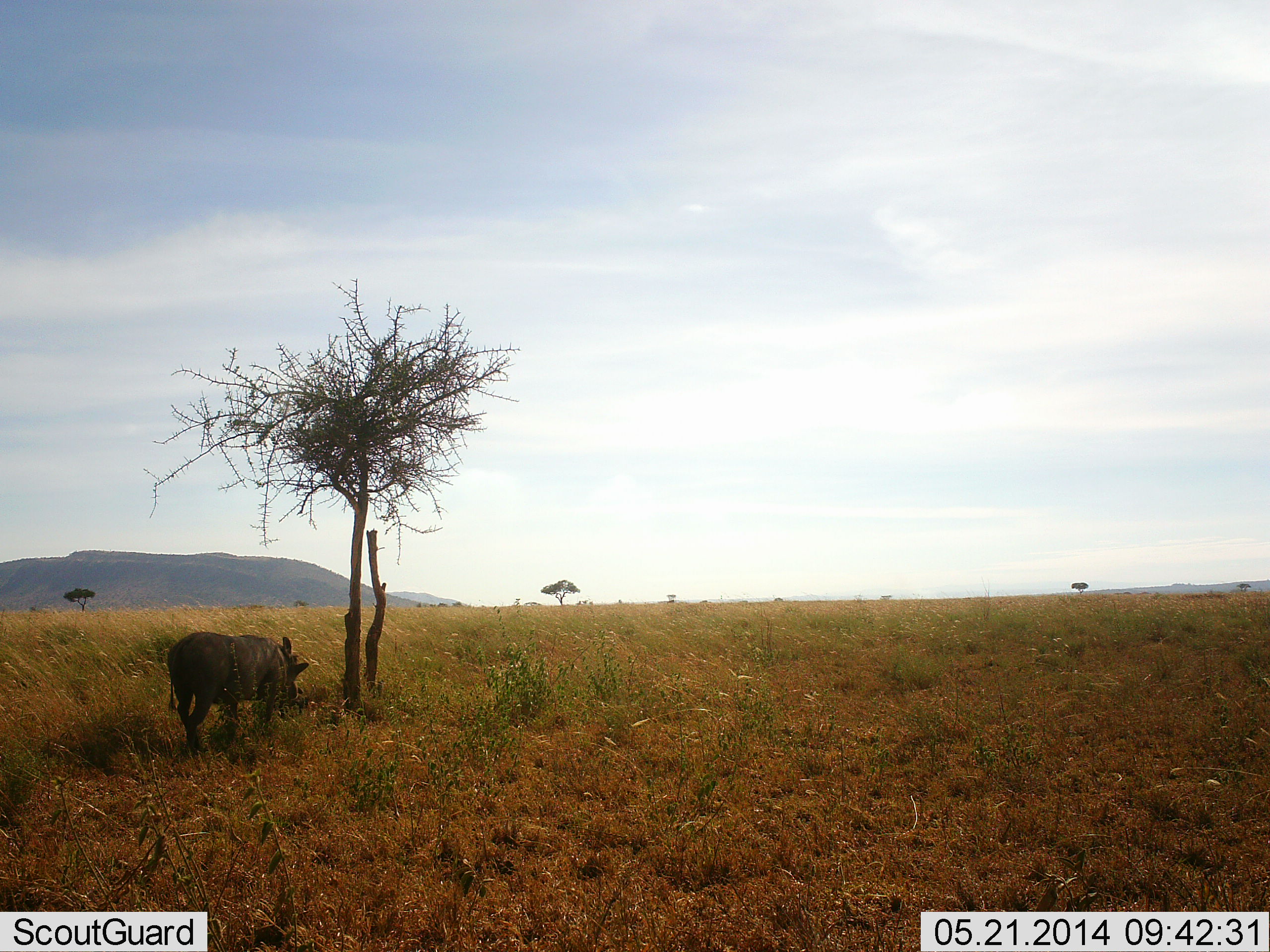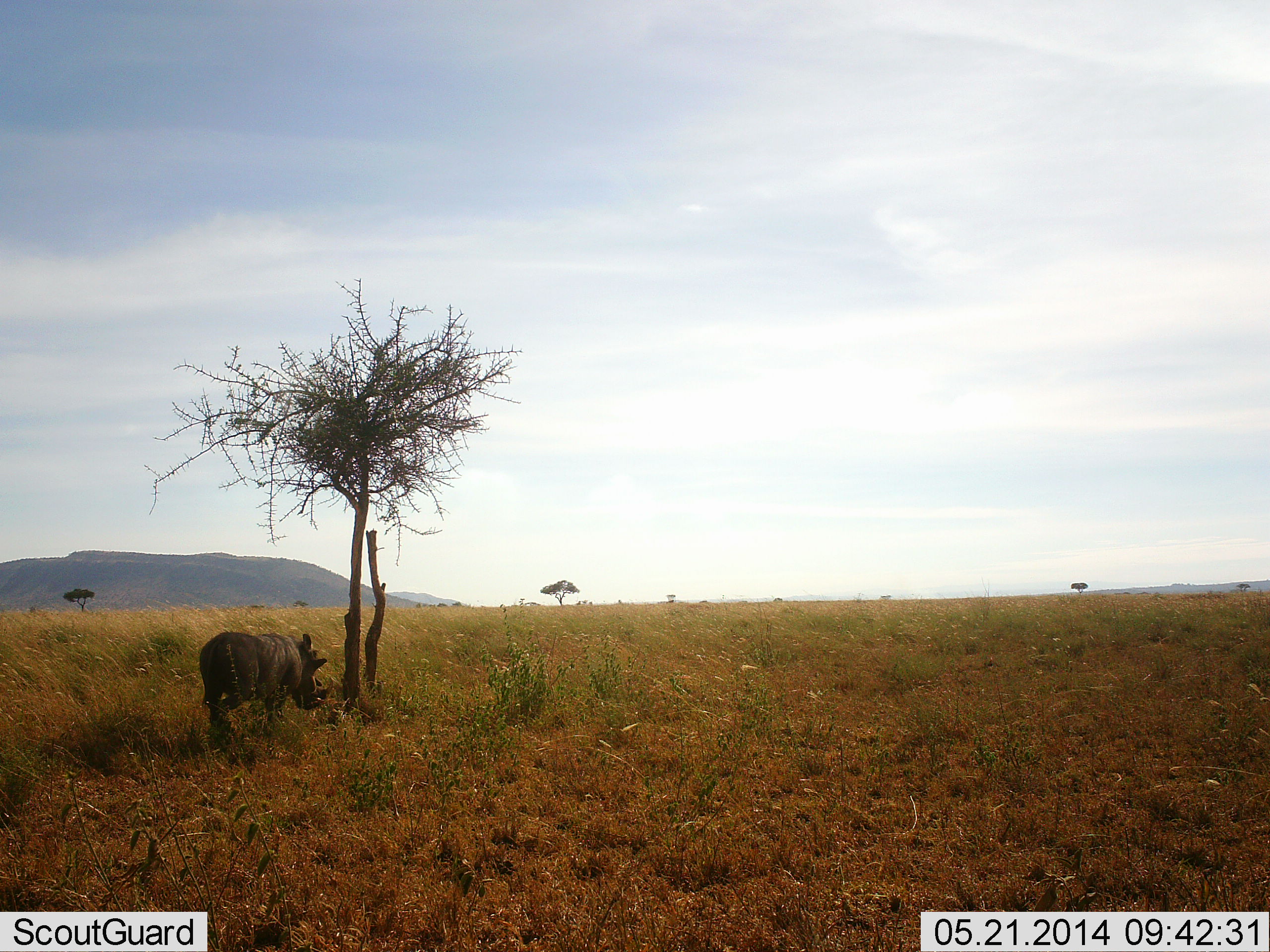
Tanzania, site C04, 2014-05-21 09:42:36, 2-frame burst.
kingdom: Animalia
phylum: Chordata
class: Mammalia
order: Artiodactyla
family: Suidae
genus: Phacochoerus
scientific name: Phacochoerus africanus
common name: warthog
Warthog (Phacochoerus africanus), count 1. Behavior (volunteer vote fractions): standing 0%, resting 0%, moving 100%, interacting 0%. Young present (vote fraction): 0%. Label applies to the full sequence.